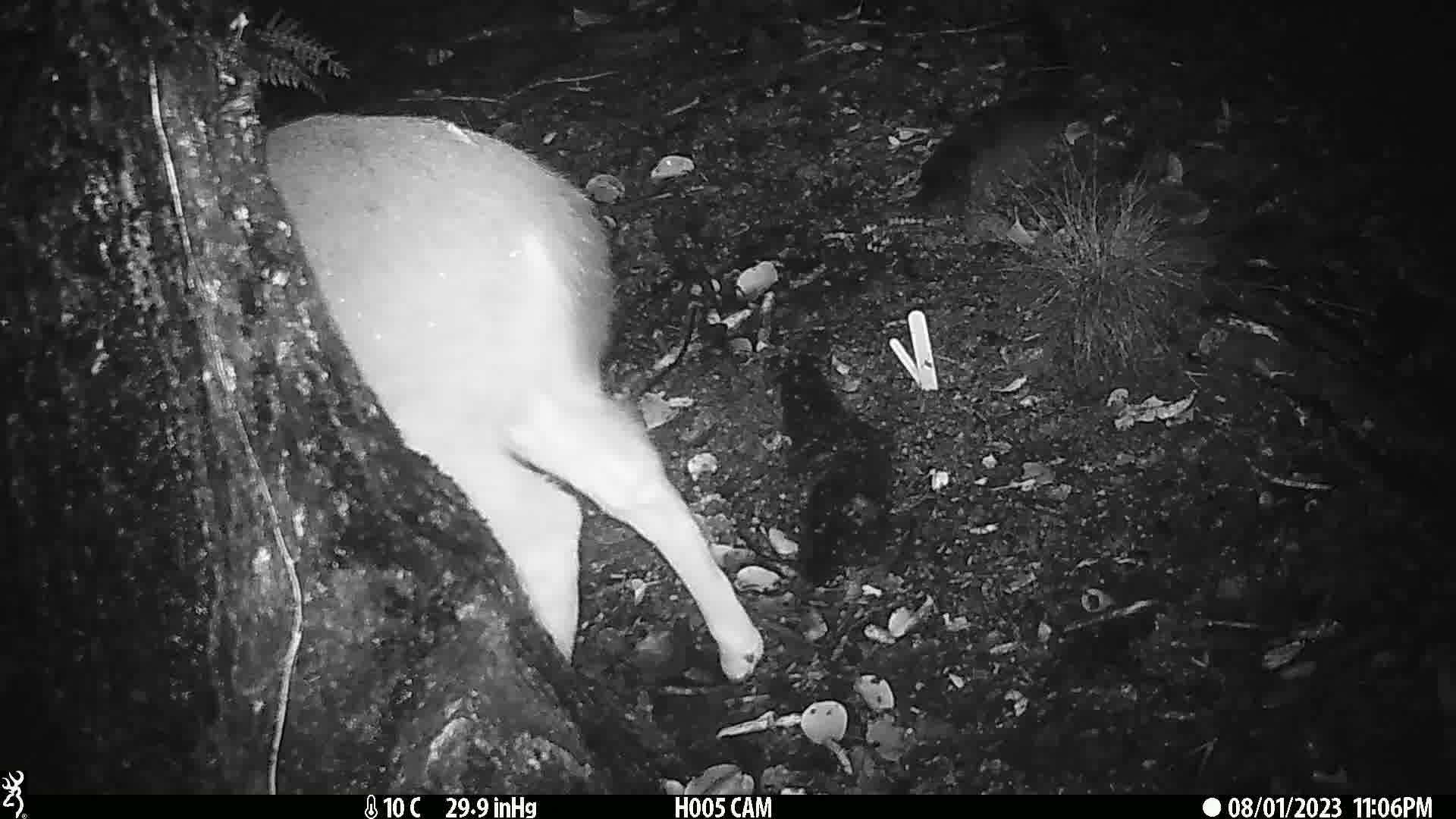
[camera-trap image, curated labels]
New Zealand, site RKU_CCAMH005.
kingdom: Animalia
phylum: Chordata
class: Mammalia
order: Artiodactyla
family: Cervidae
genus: Odocoileus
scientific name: Odocoileus virginianus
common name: white-tailed deer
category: white tailed deer